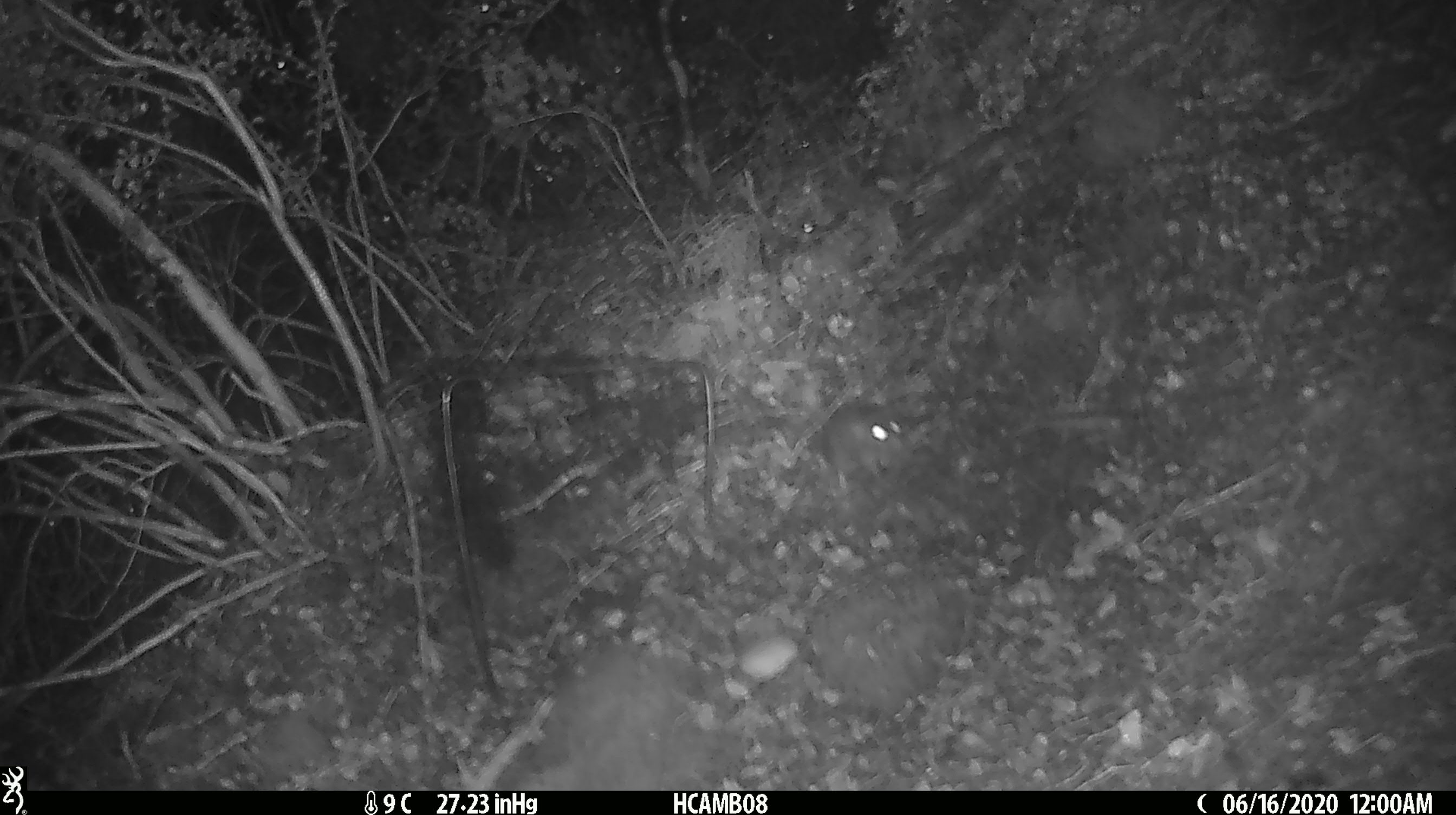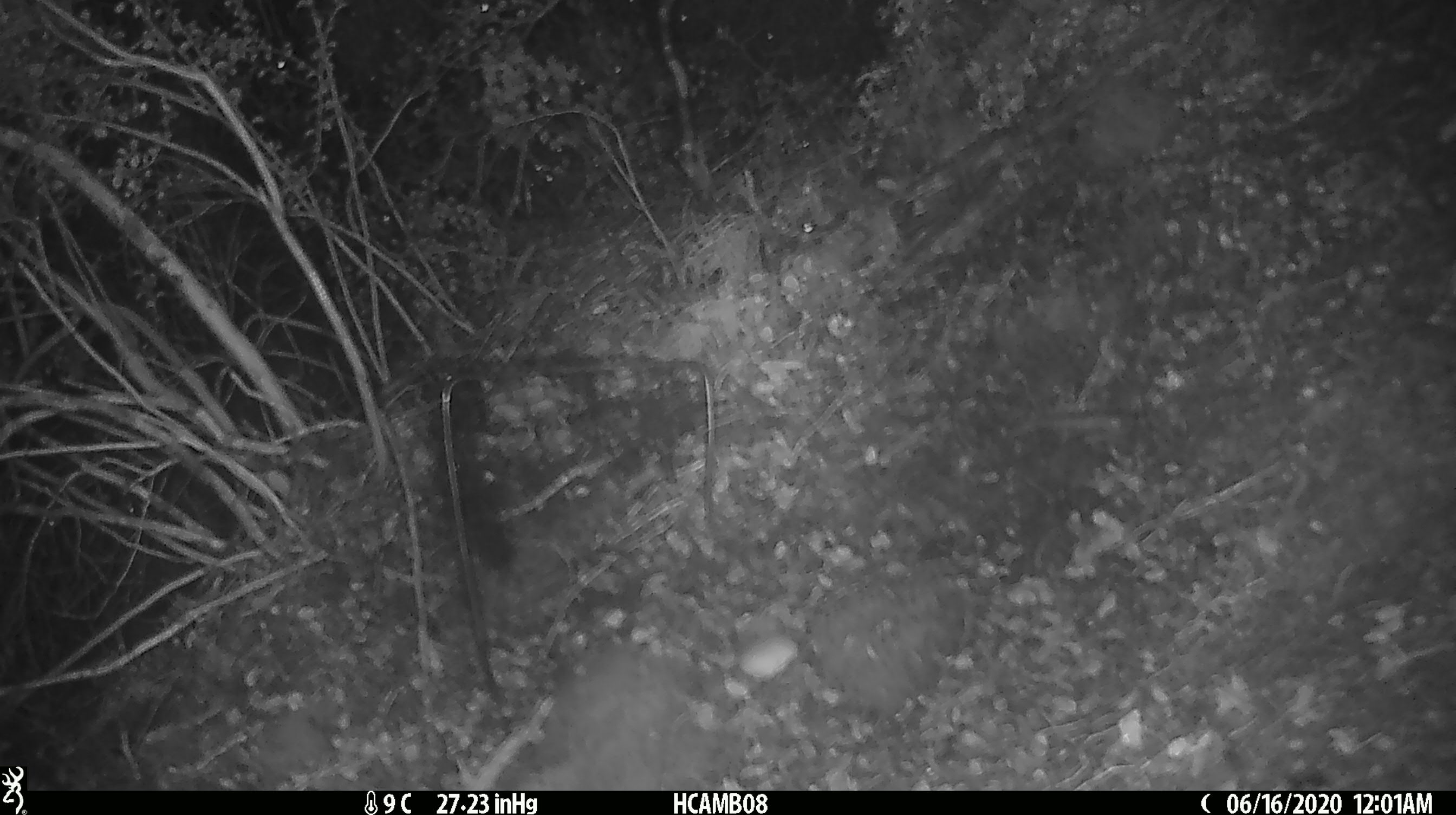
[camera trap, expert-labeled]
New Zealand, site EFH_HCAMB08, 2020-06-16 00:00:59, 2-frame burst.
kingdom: Animalia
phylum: Chordata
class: Mammalia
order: Rodentia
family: Muridae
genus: Mus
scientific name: Mus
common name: mouse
Mouse (Mus).